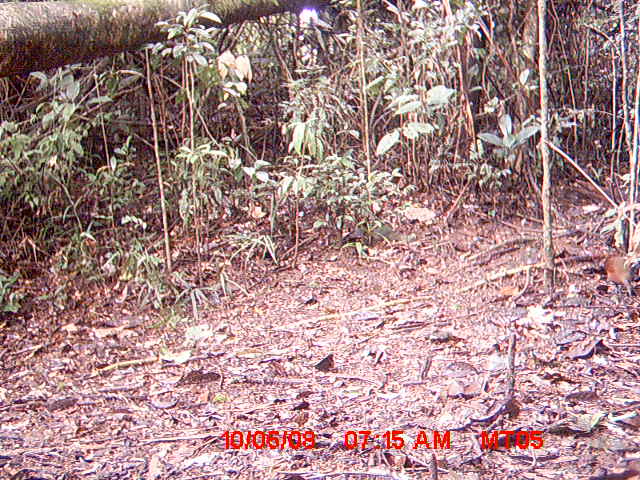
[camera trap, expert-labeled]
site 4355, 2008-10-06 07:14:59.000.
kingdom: Animalia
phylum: Chordata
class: Aves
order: Cuculiformes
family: Cuculidae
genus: Coua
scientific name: Coua serriana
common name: red-breasted coua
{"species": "Coua serriana (red-breasted coua)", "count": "1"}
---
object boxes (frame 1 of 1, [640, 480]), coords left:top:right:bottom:
coua serriana: 603:254:640:296